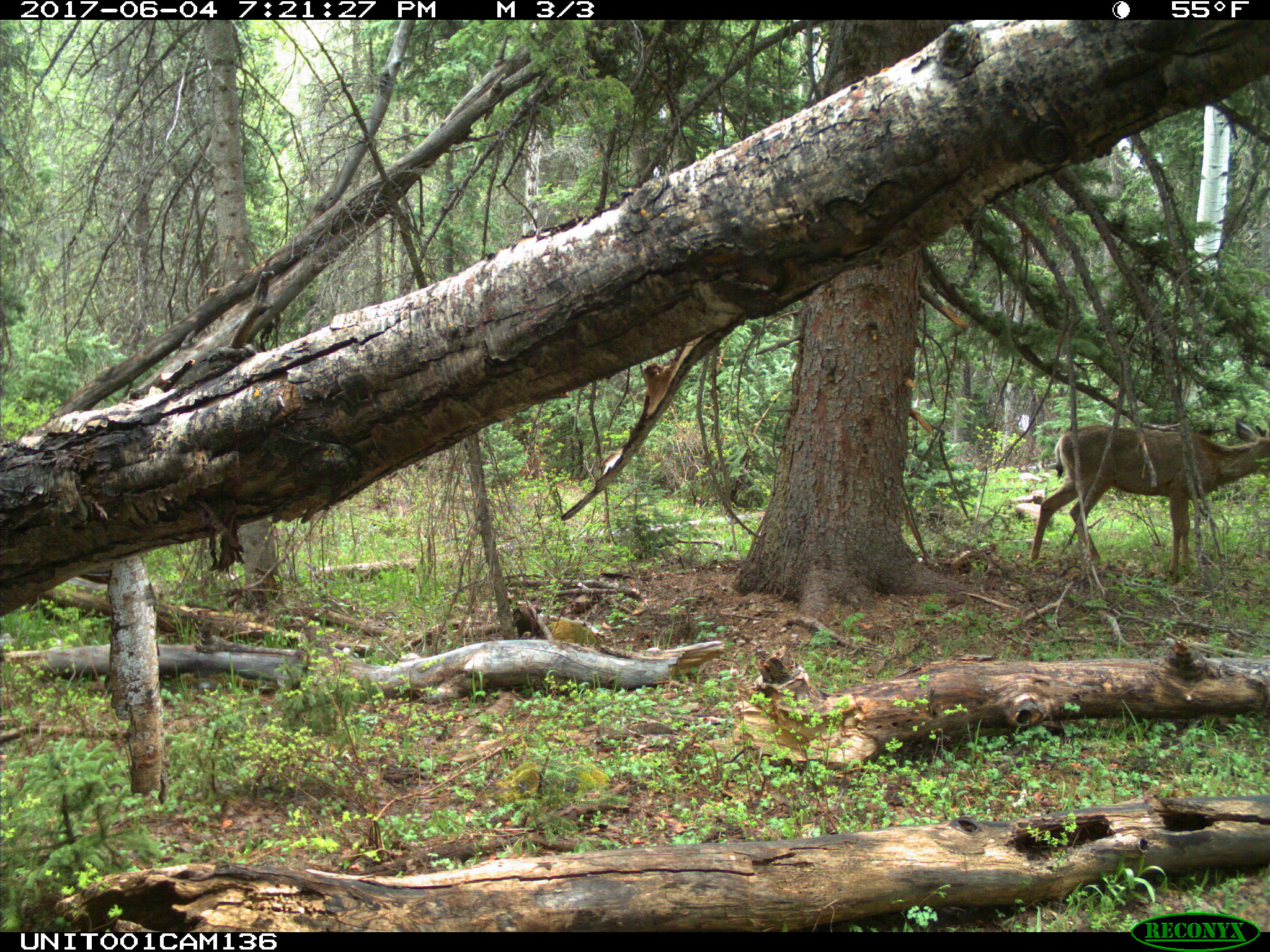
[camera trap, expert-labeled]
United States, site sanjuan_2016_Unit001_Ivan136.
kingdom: Animalia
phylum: Chordata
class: Mammalia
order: Artiodactyla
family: Cervidae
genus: Odocoileus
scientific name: Odocoileus hemionus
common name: mule deer